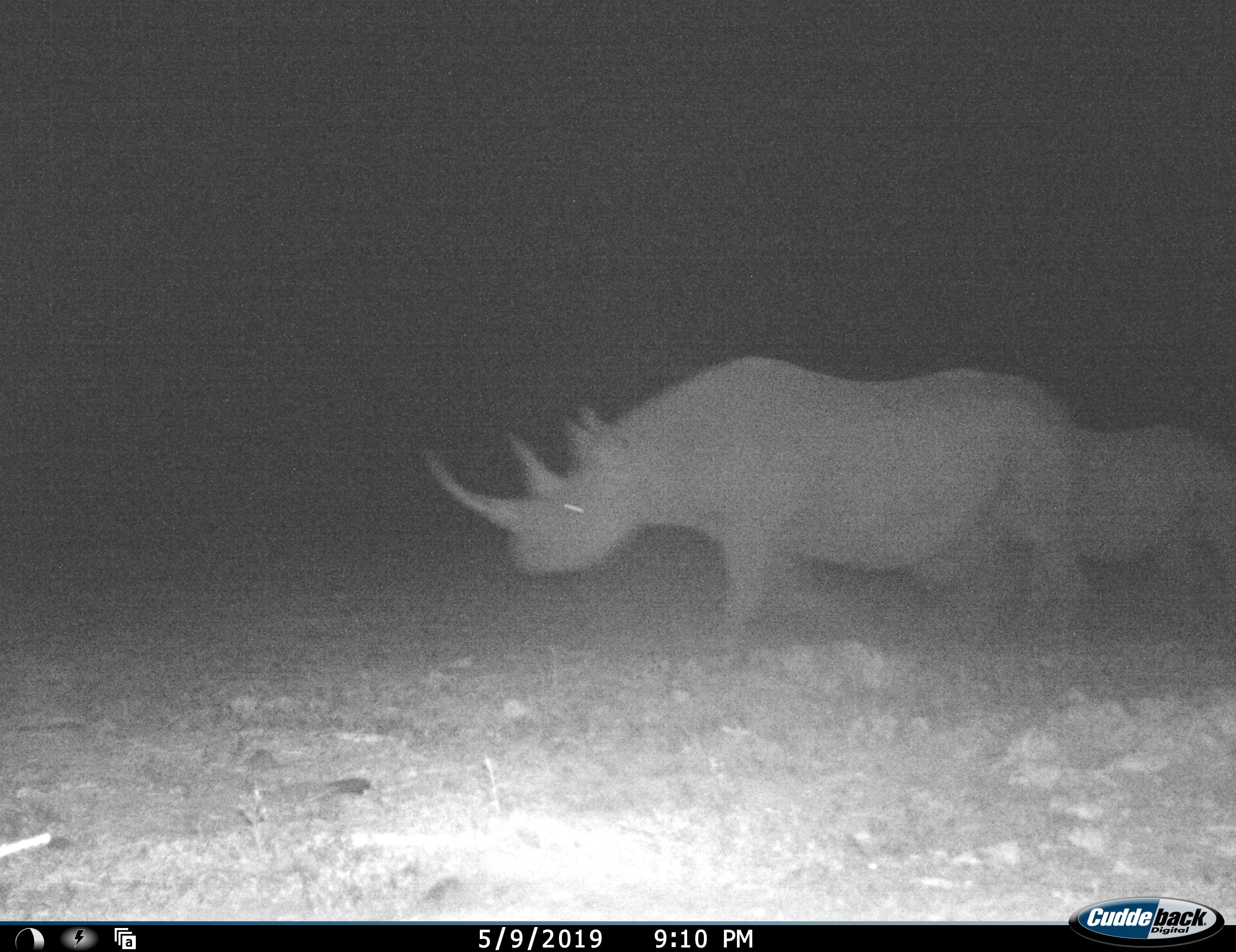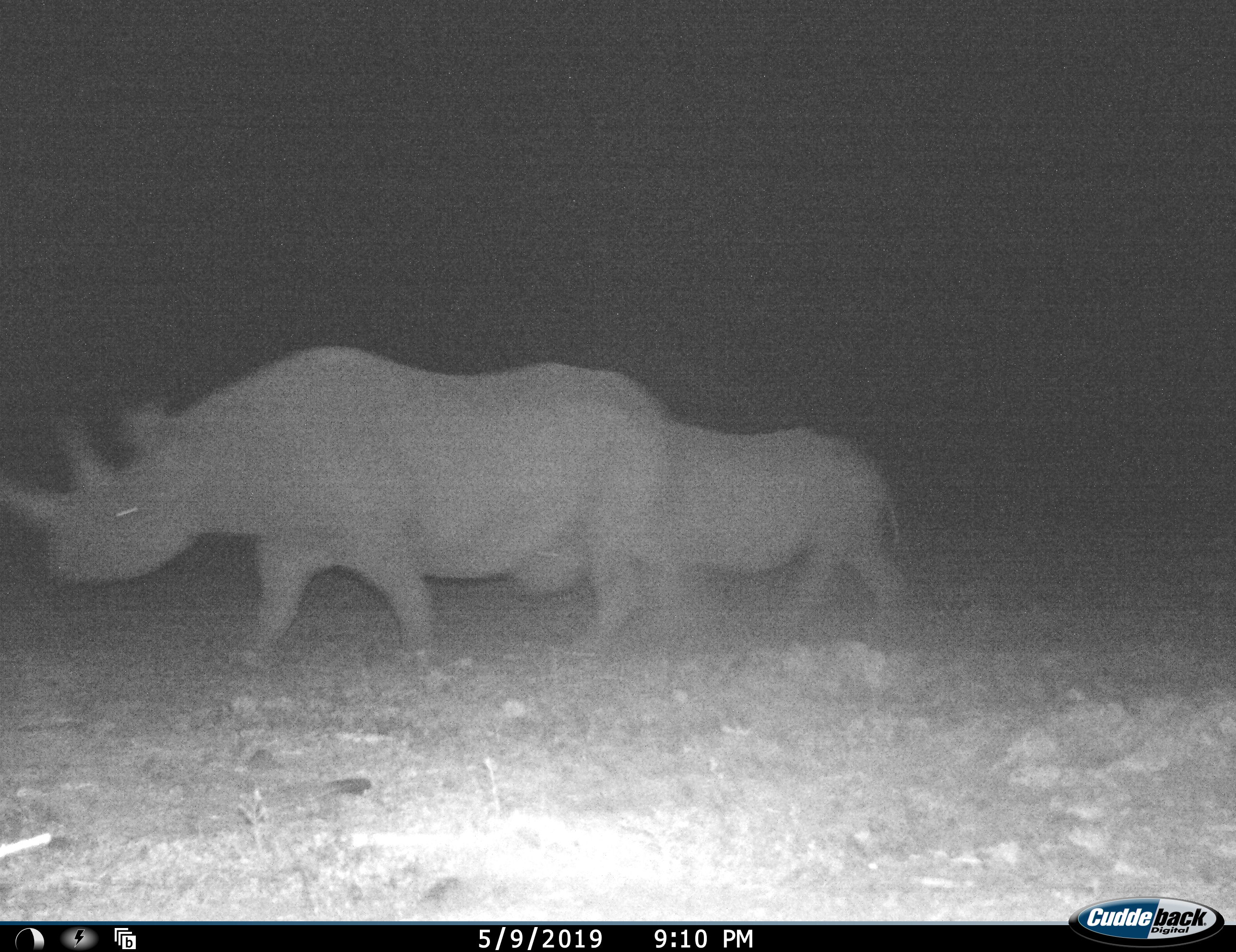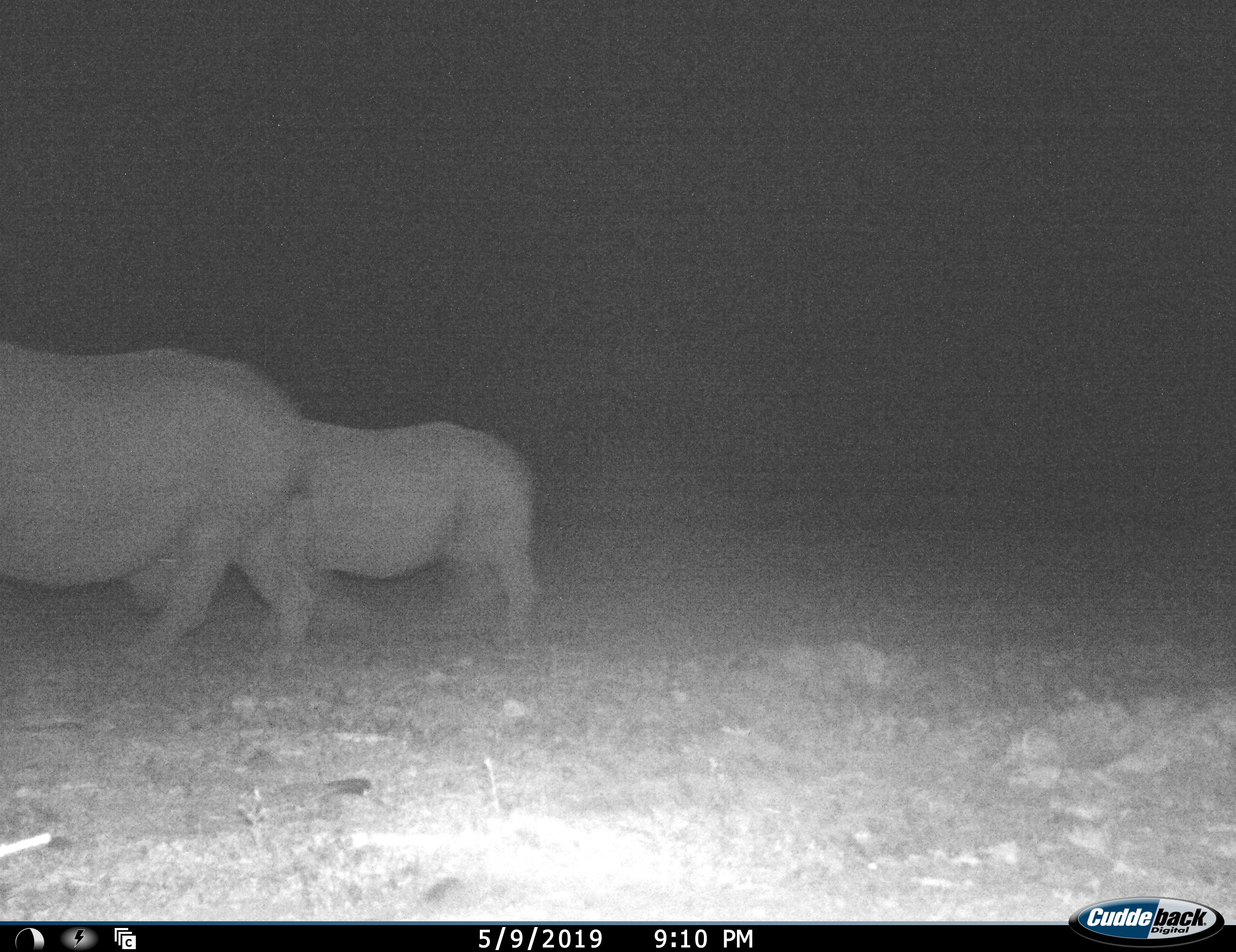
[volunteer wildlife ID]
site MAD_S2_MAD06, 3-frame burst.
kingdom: Animalia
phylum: Chordata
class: Mammalia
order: Perissodactyla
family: Rhinocerotidae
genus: Diceros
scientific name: Diceros bicornis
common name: black rhinoceros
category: rhinocerosblack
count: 2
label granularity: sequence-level